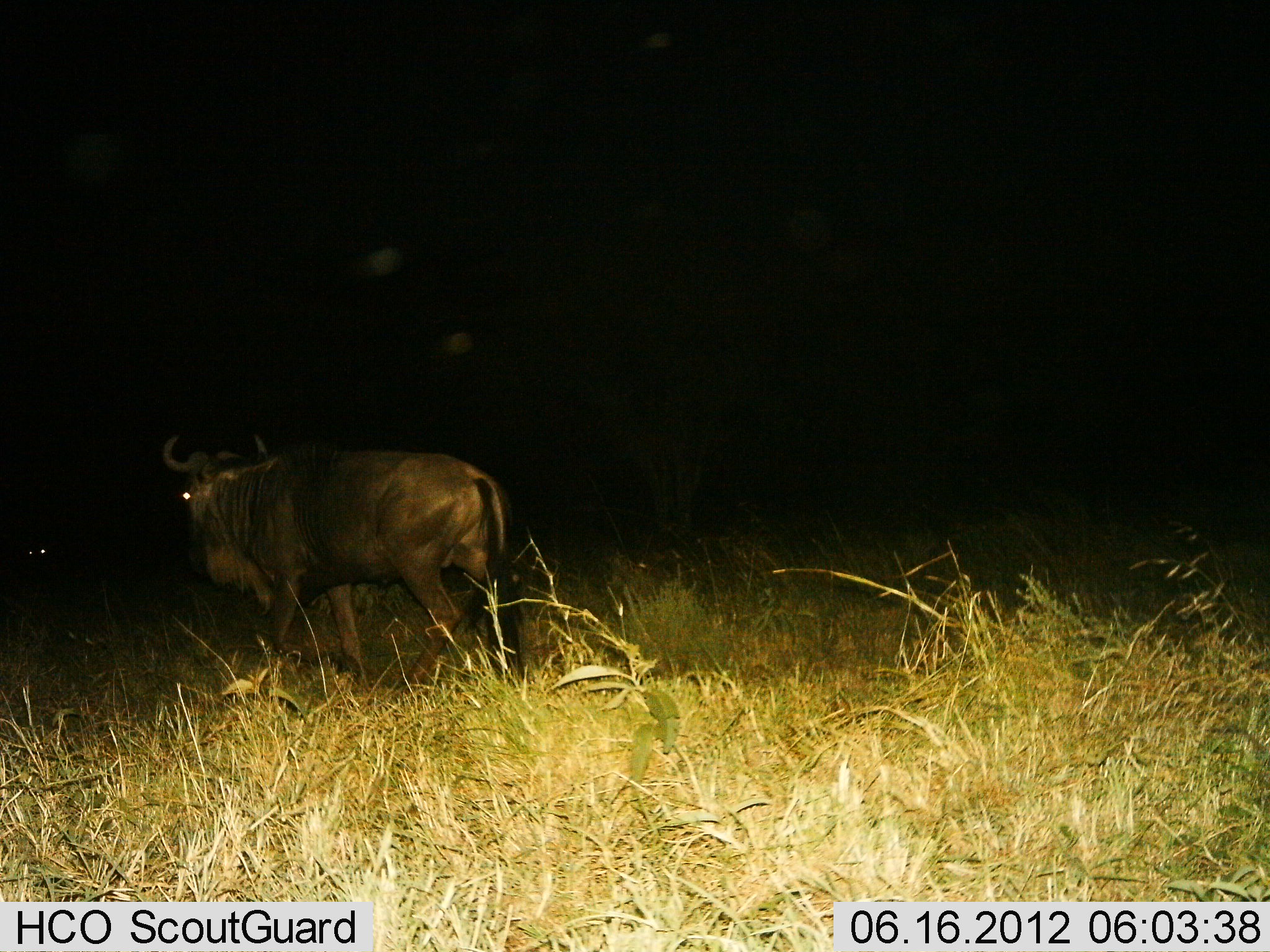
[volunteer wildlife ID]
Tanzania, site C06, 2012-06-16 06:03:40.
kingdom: Animalia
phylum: Chordata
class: Mammalia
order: Artiodactyla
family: Bovidae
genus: Connochaetes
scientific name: Connochaetes taurinus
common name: blue wildebeest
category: wildebeest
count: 1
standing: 45%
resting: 0%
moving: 73%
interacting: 0%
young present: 0%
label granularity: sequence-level